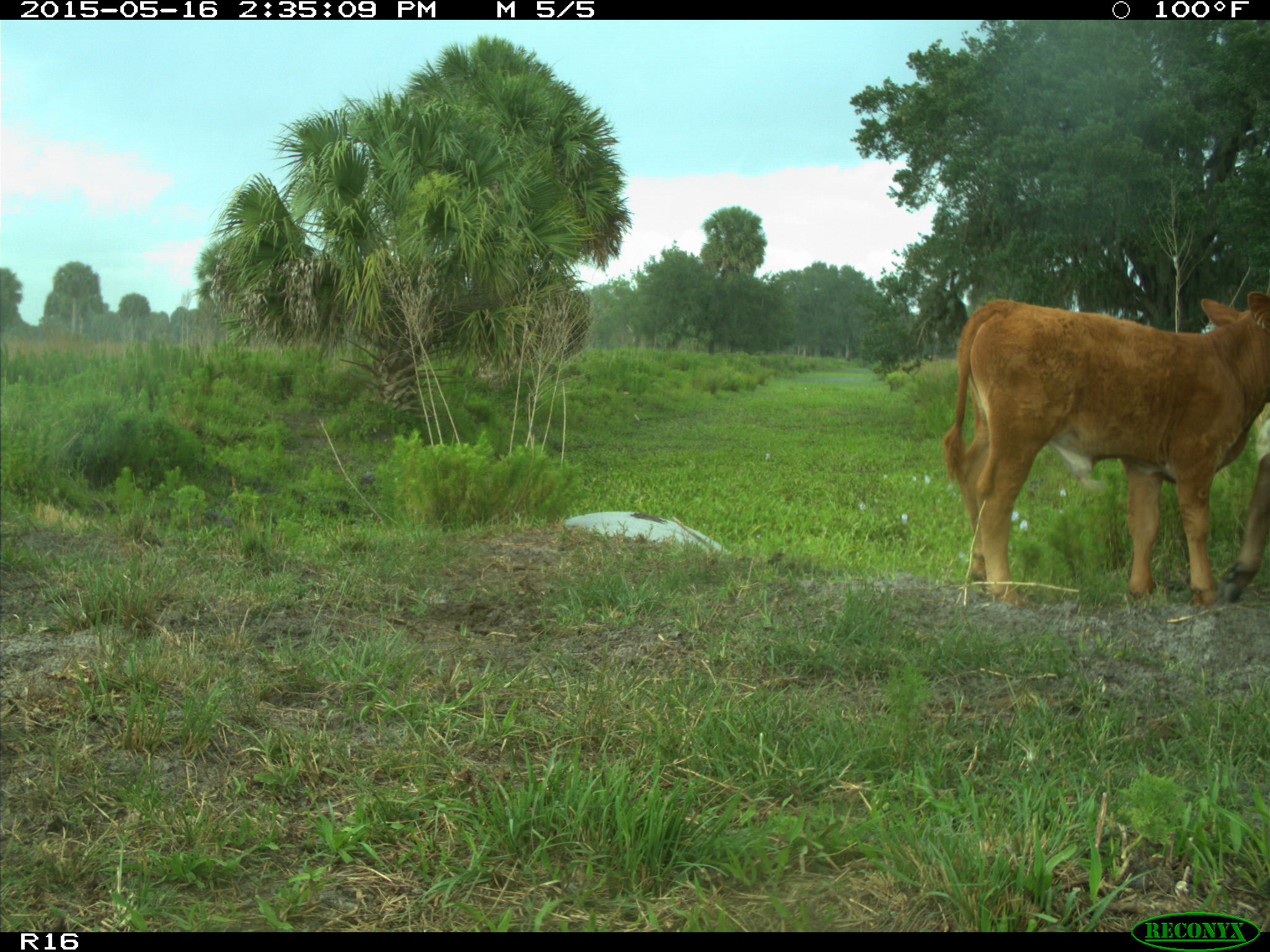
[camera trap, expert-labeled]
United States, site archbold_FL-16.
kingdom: Animalia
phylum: Chordata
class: Mammalia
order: Artiodactyla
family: Bovidae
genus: Bos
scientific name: Bos taurus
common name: domestic cow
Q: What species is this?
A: Bos taurus (domestic cow).